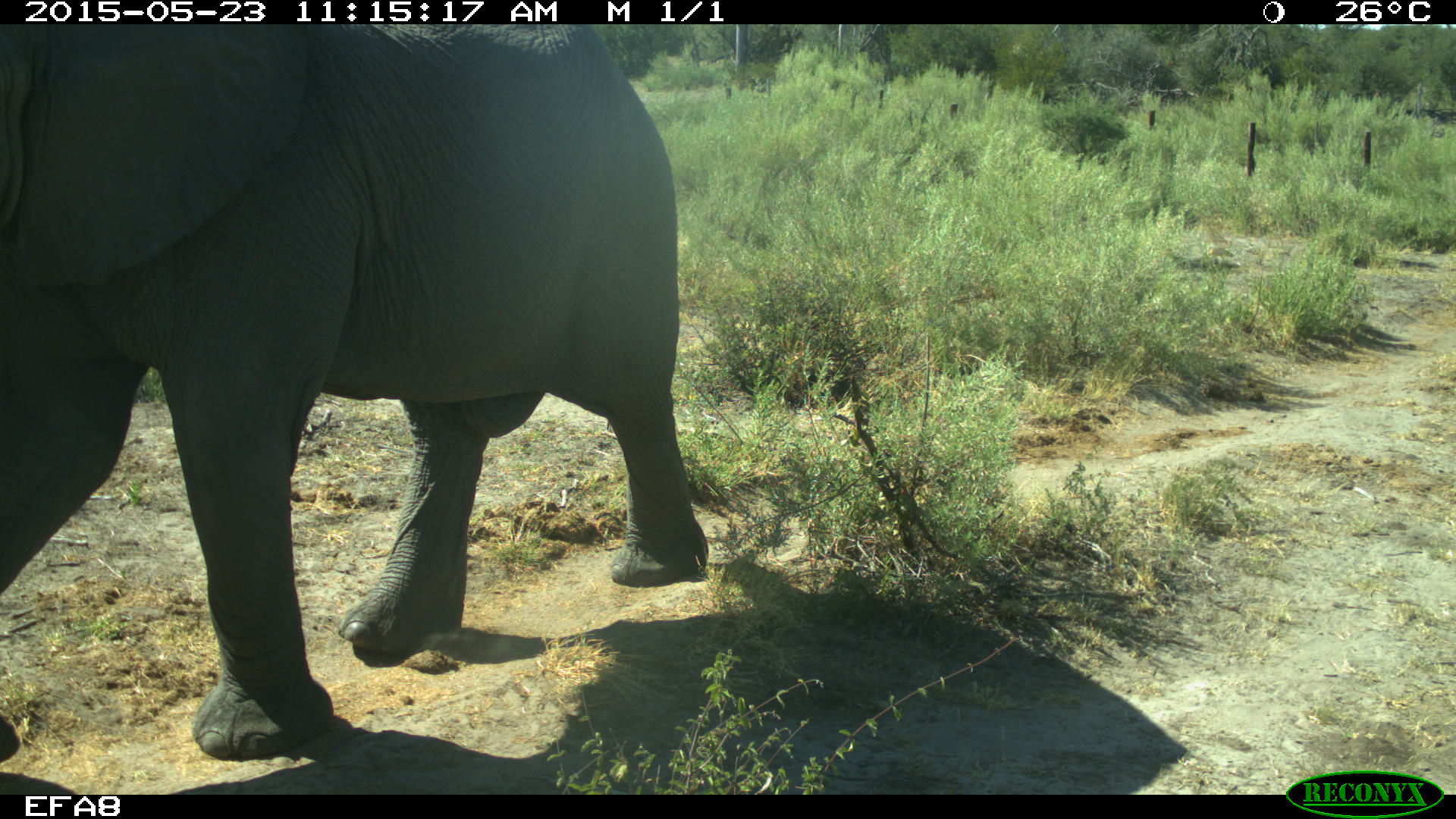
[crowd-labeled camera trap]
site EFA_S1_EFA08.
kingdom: Animalia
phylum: Chordata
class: Mammalia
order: Proboscidea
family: Elephantidae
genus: Loxodonta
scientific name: Loxodonta africana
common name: african bush elephant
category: elephant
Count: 1.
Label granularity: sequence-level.